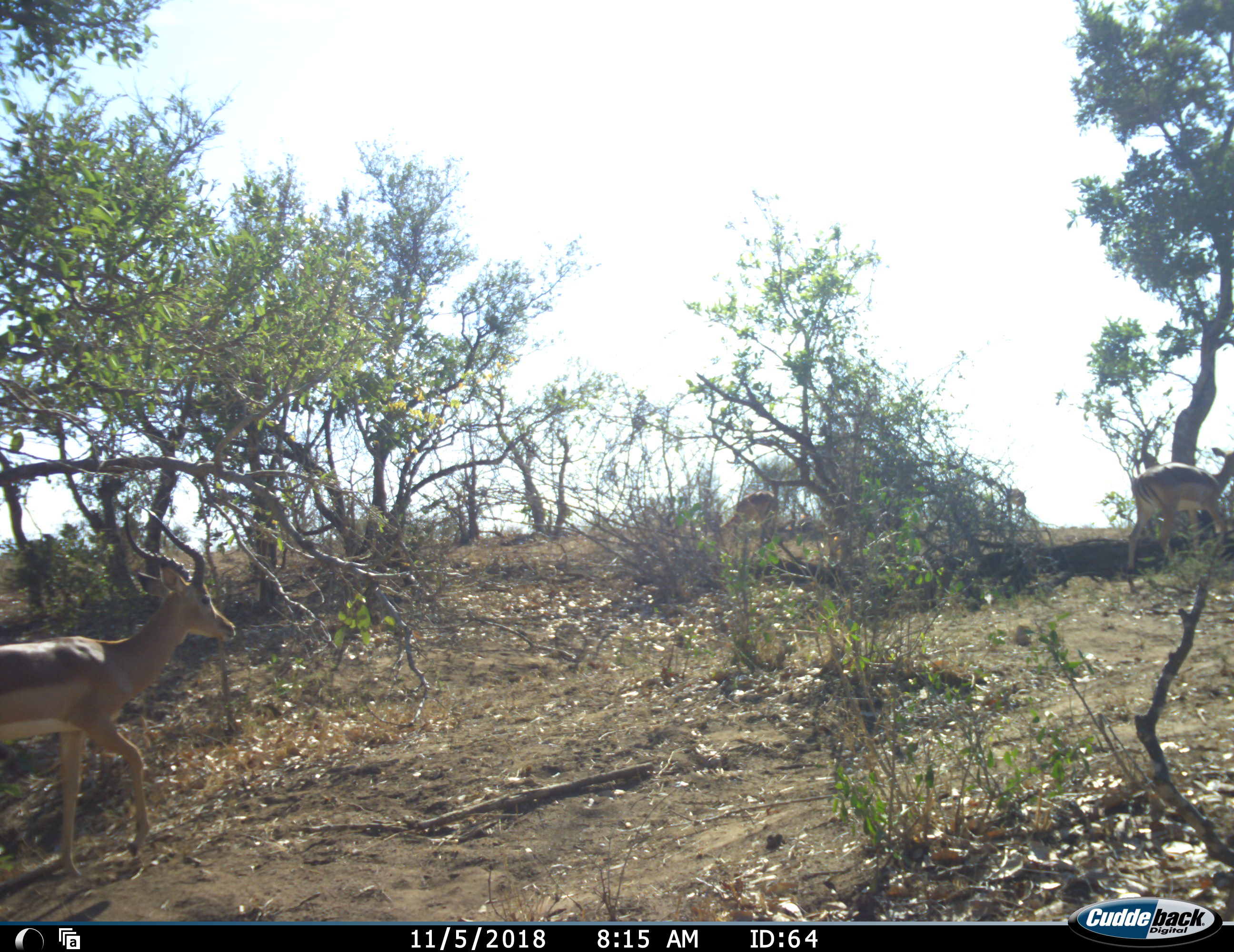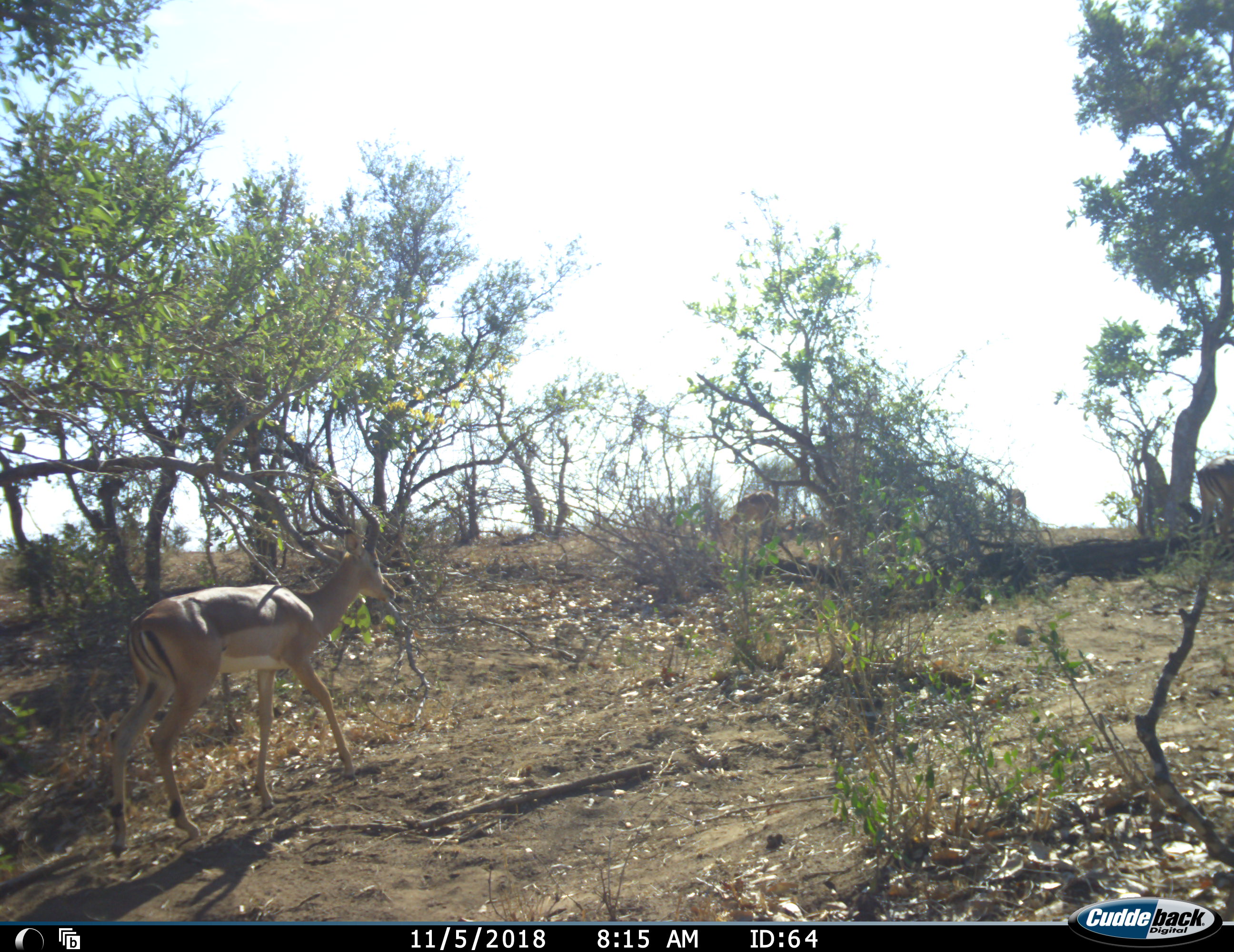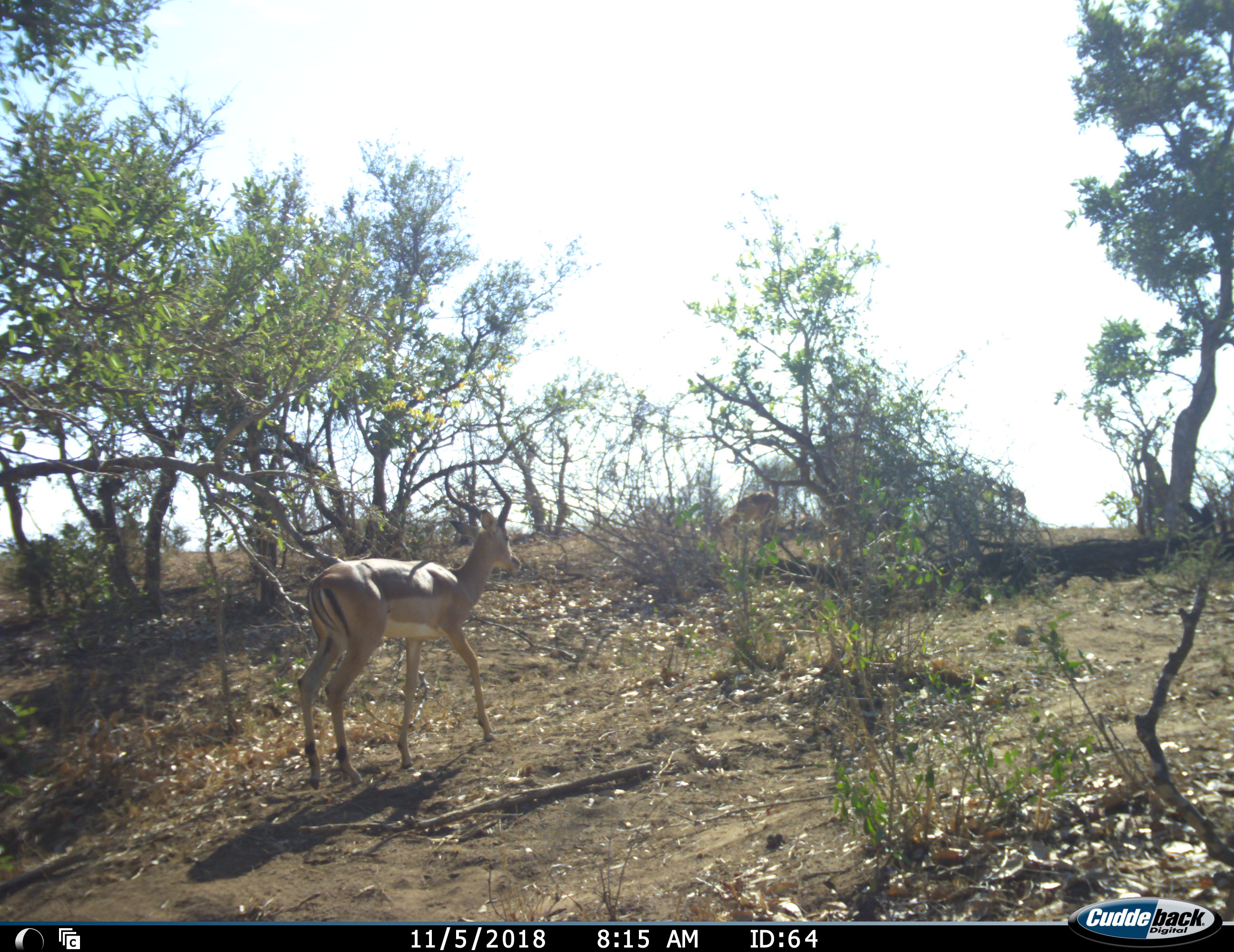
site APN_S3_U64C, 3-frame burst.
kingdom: Animalia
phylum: Chordata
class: Mammalia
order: Artiodactyla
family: Bovidae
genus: Aepyceros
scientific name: Aepyceros melampus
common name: impala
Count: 3.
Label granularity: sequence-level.